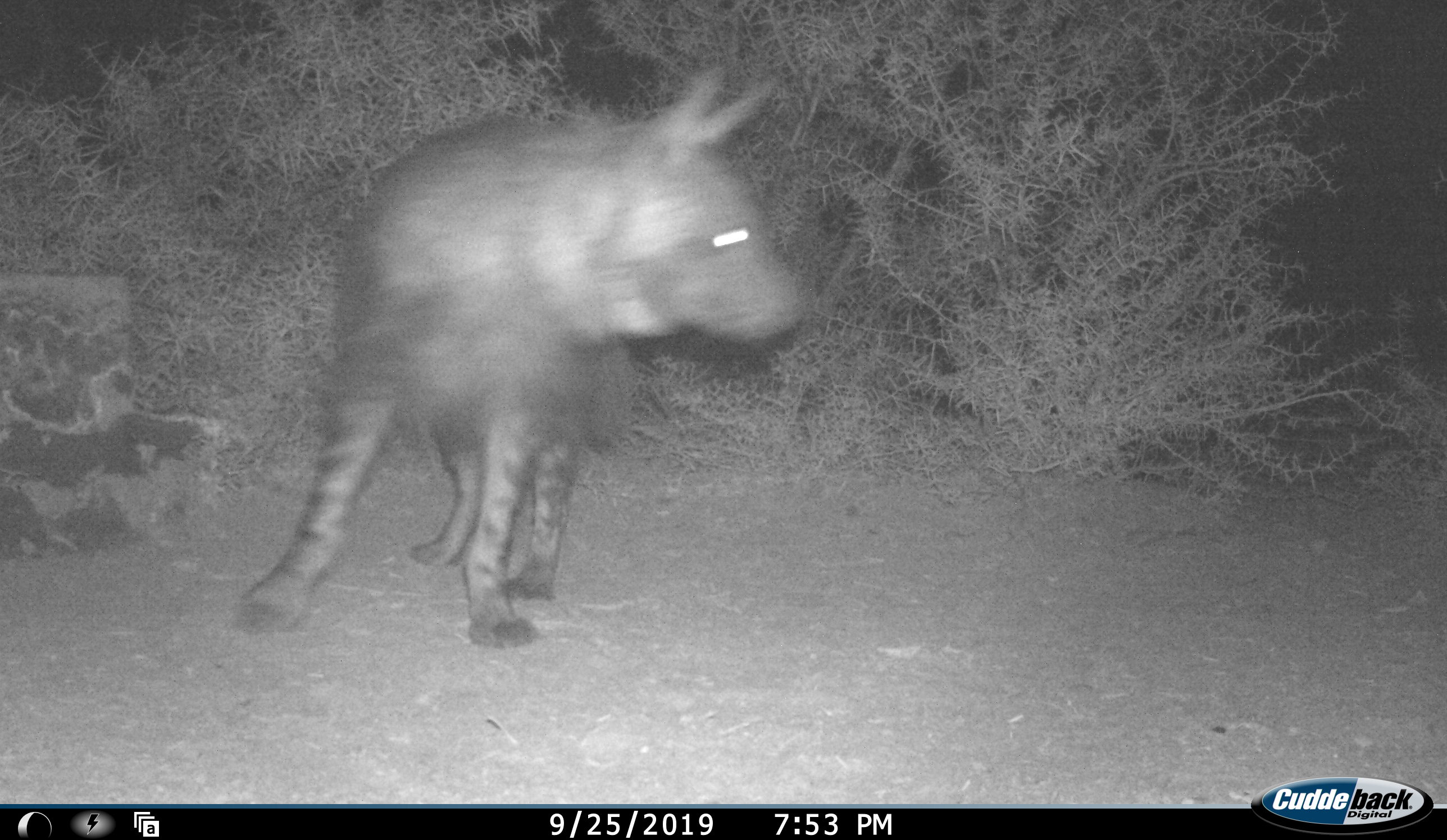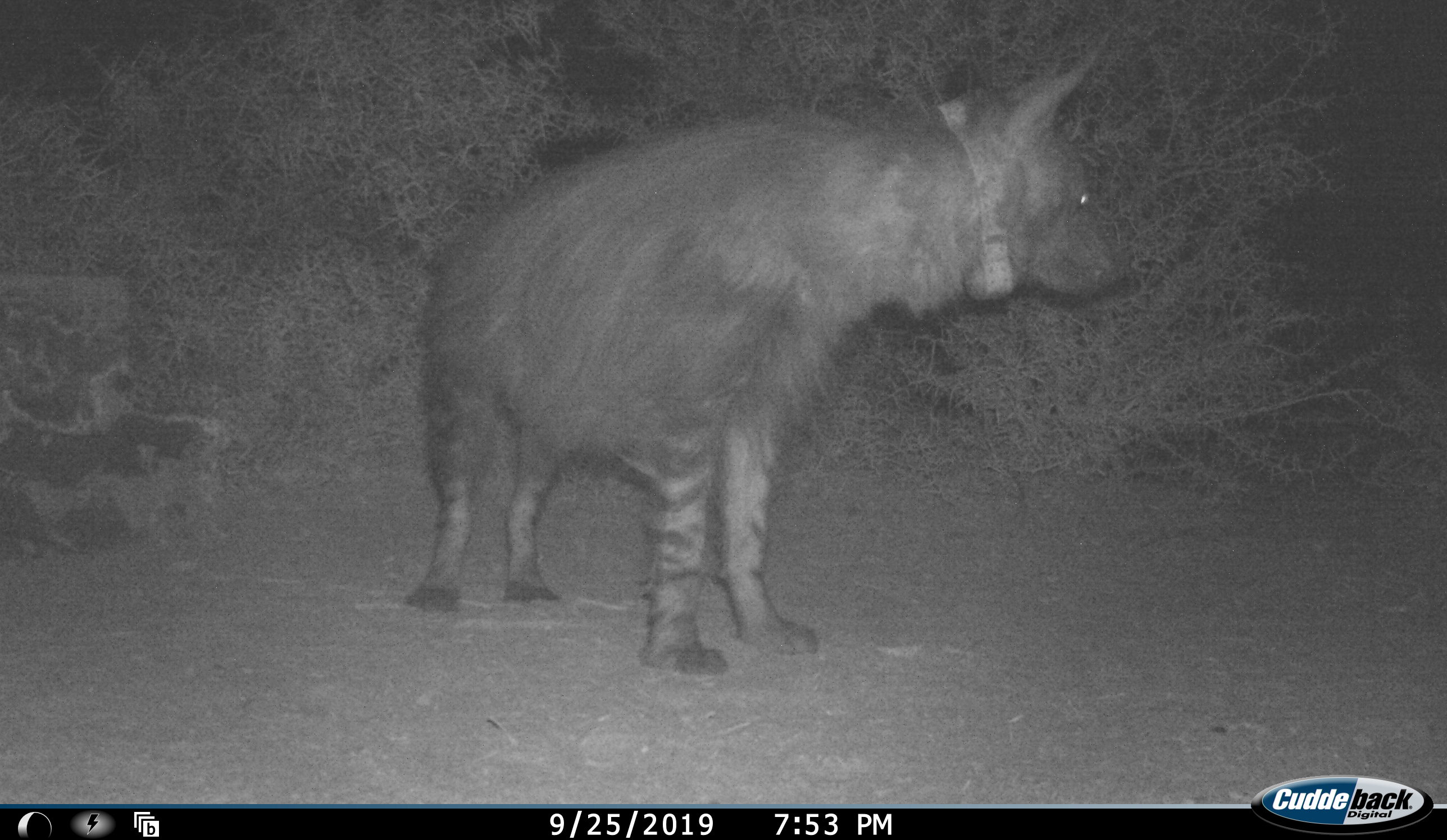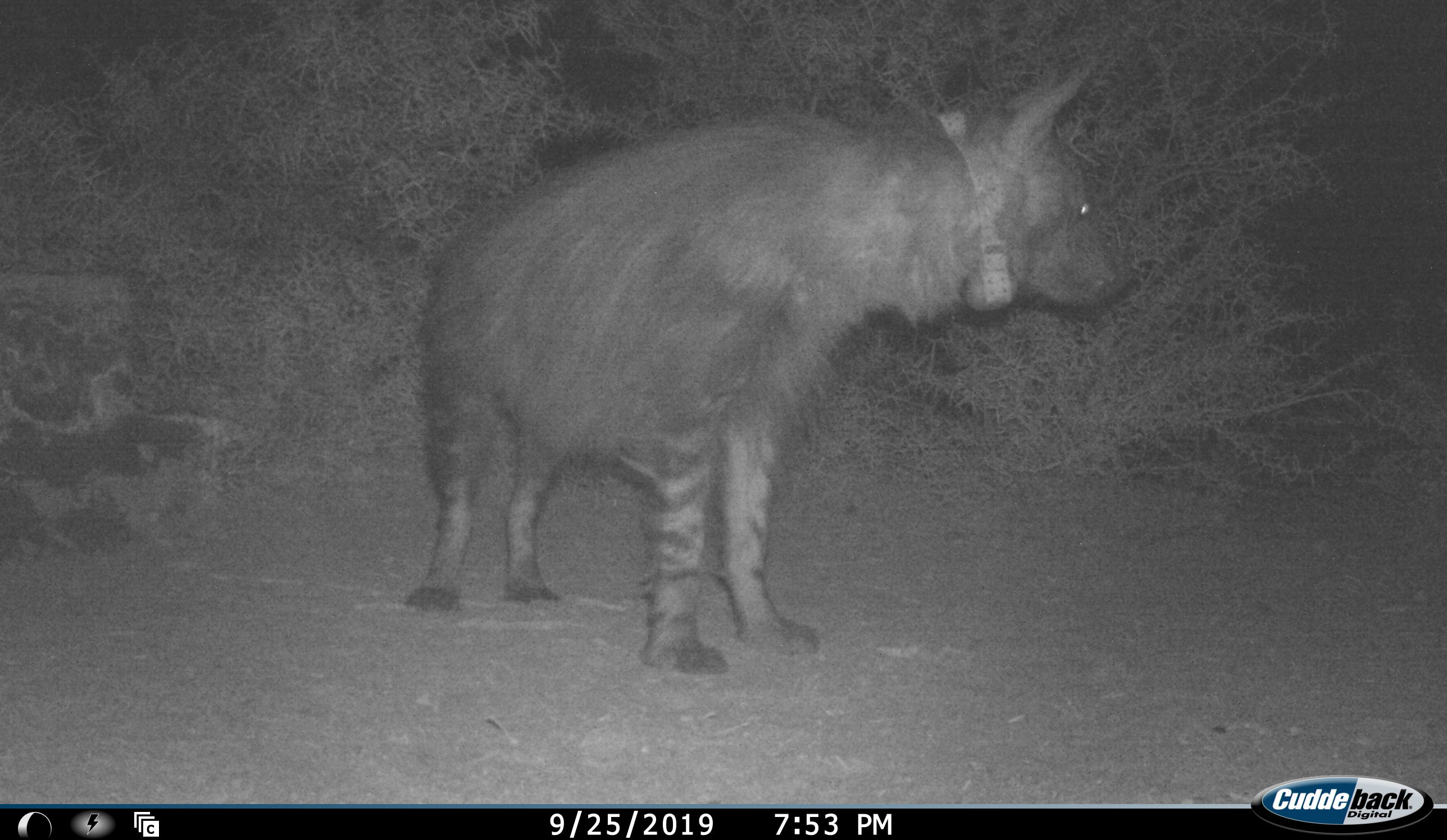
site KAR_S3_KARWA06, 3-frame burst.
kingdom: Animalia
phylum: Chordata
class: Mammalia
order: Carnivora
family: Hyaenidae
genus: Parahyaena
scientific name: Parahyaena brunnea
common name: brown hyena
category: hyenabrown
Hyenabrown (brown hyena) (Parahyaena brunnea), count 1. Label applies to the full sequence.